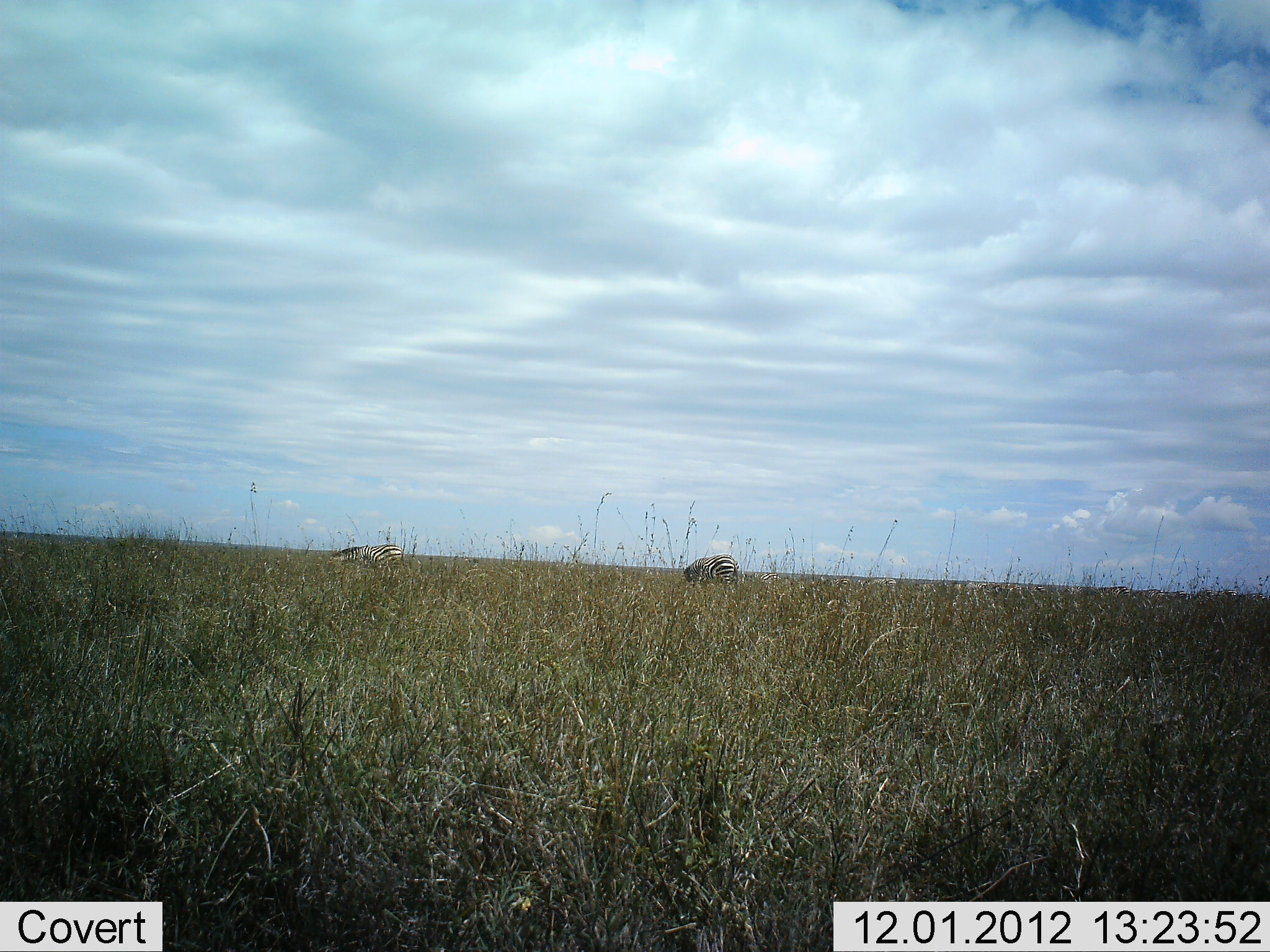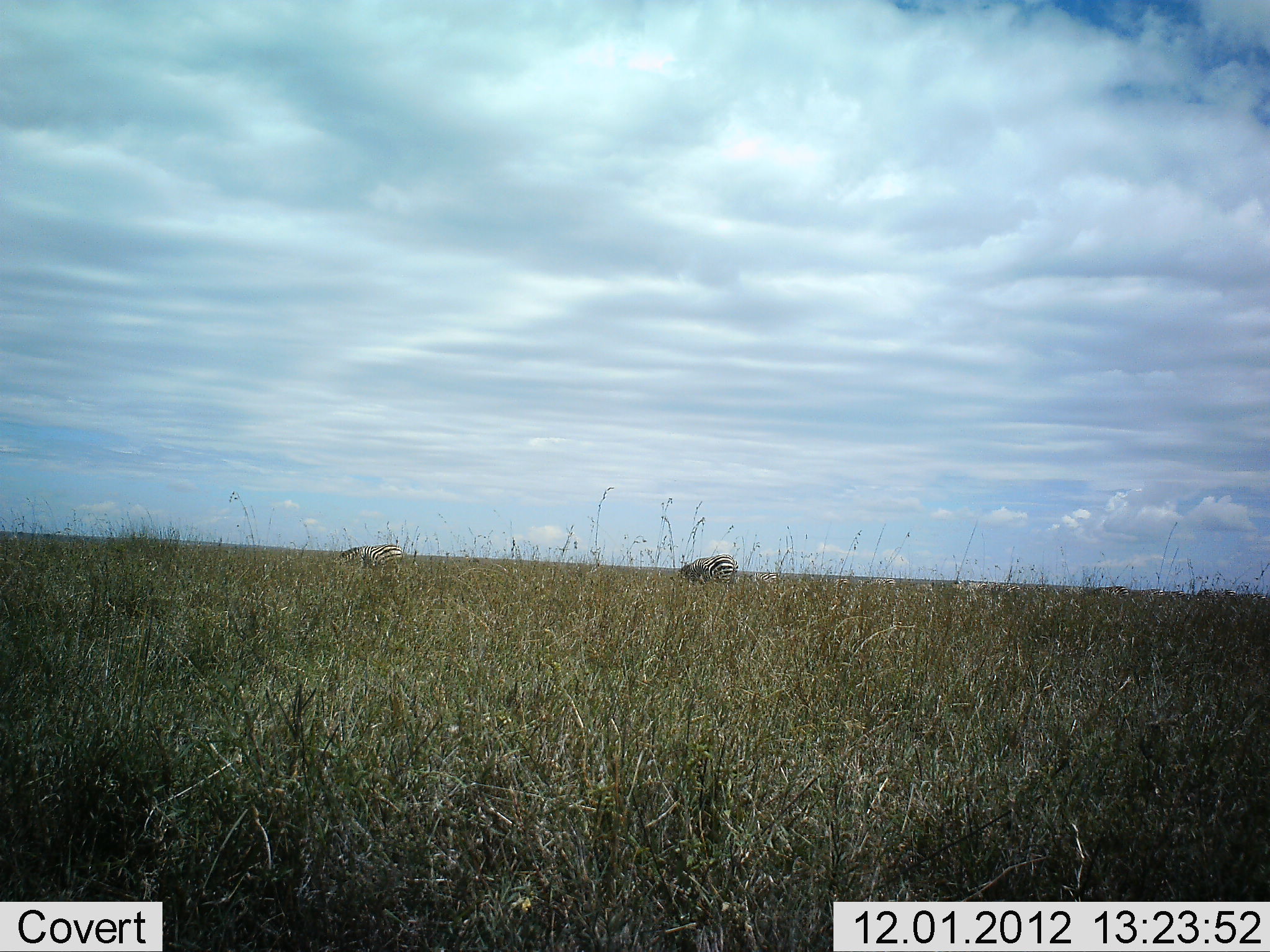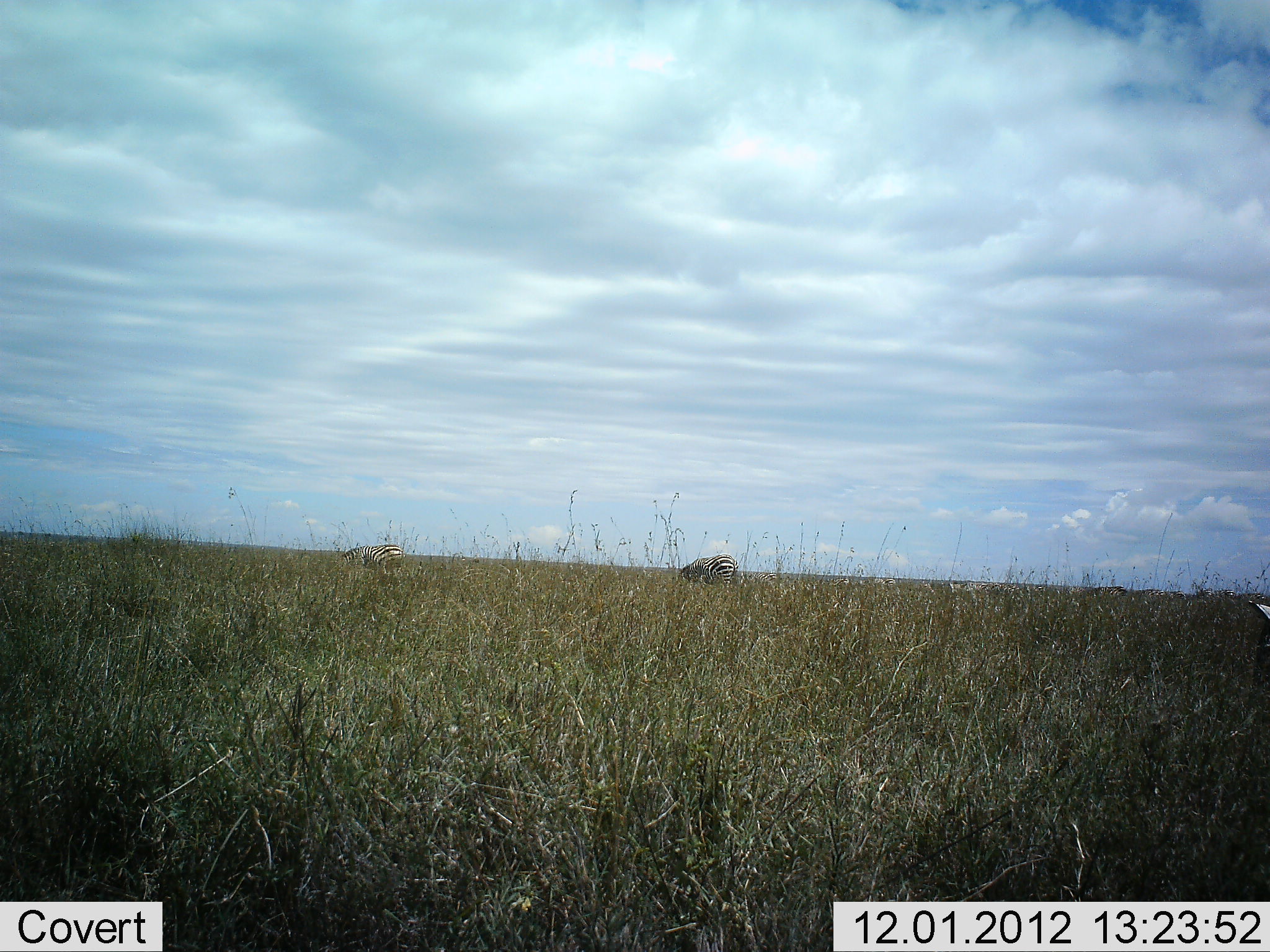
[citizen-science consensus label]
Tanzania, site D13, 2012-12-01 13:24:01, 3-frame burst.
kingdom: Animalia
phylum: Chordata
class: Mammalia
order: Perissodactyla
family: Equidae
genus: Equus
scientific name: Equus quagga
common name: plains zebra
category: zebra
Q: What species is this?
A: Zebra (plains zebra) (Equus quagga).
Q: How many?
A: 2.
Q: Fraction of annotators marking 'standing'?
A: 20%.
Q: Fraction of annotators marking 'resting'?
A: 0%.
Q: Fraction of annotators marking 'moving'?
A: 0%.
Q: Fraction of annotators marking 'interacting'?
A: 0%.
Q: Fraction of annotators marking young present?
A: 0%.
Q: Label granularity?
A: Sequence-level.